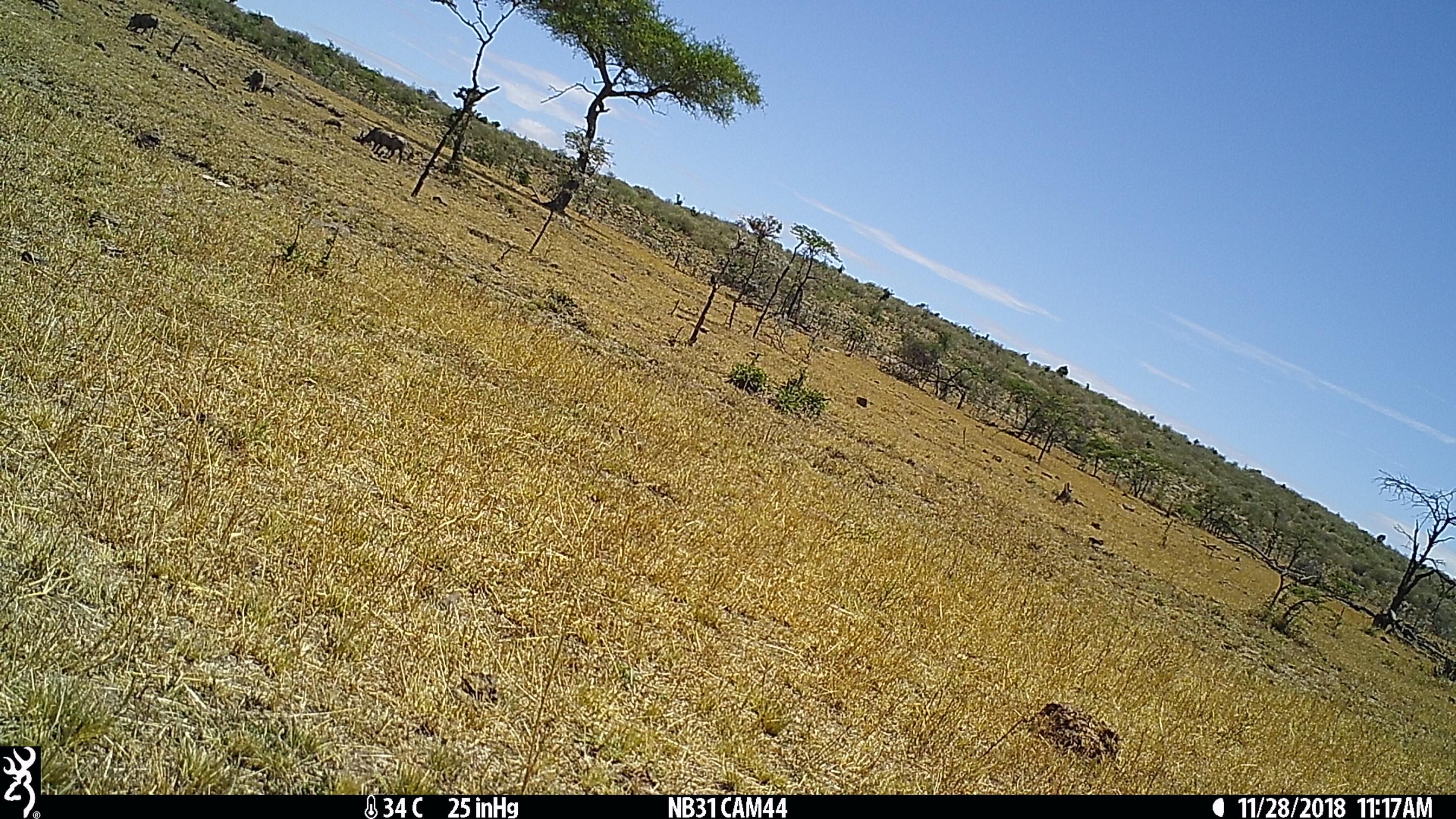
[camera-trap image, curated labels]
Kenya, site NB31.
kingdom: Animalia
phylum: Chordata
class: Mammalia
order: Artiodactyla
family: Suidae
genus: Phacochoerus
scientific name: Phacochoerus africanus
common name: common warthog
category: warthog